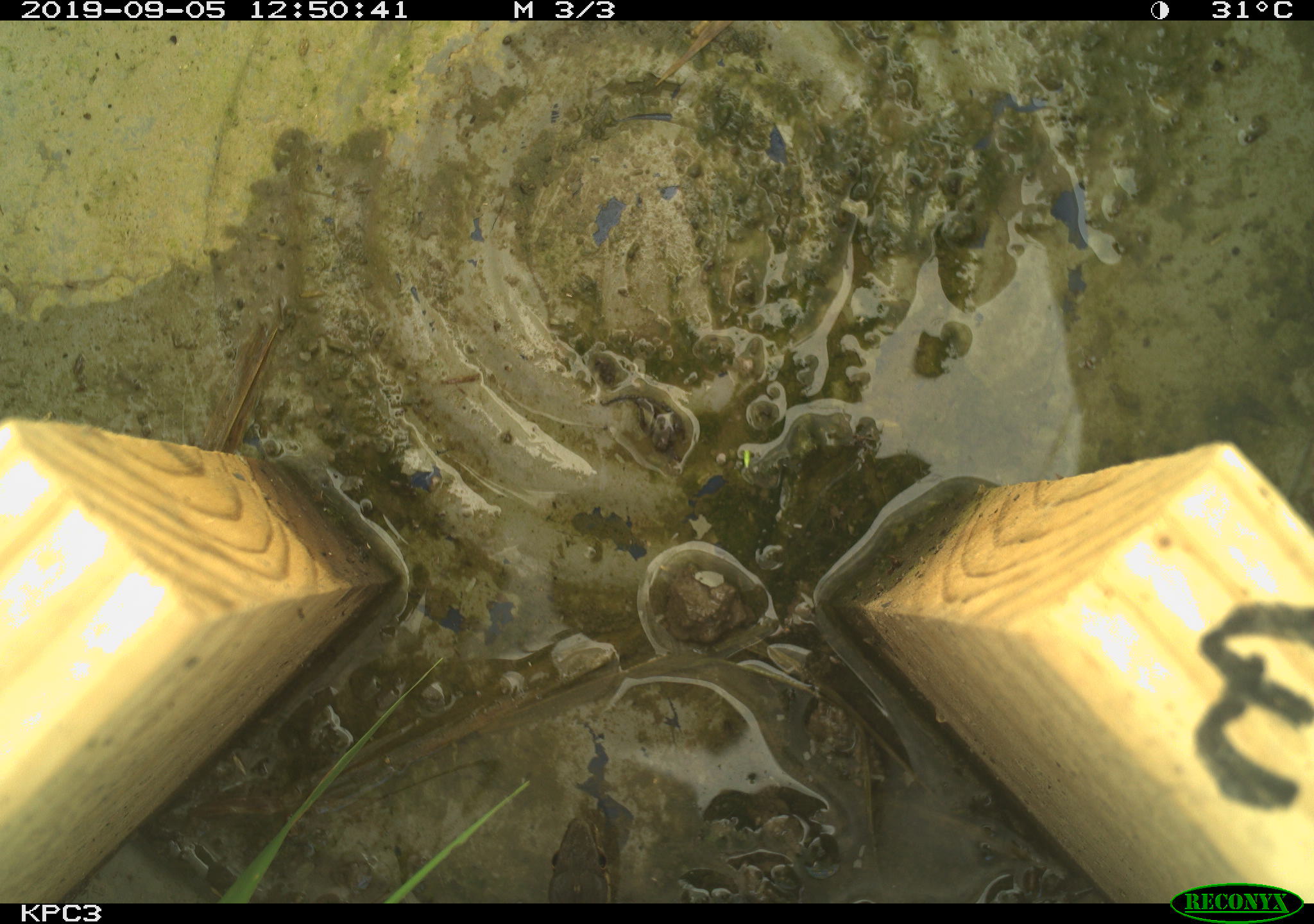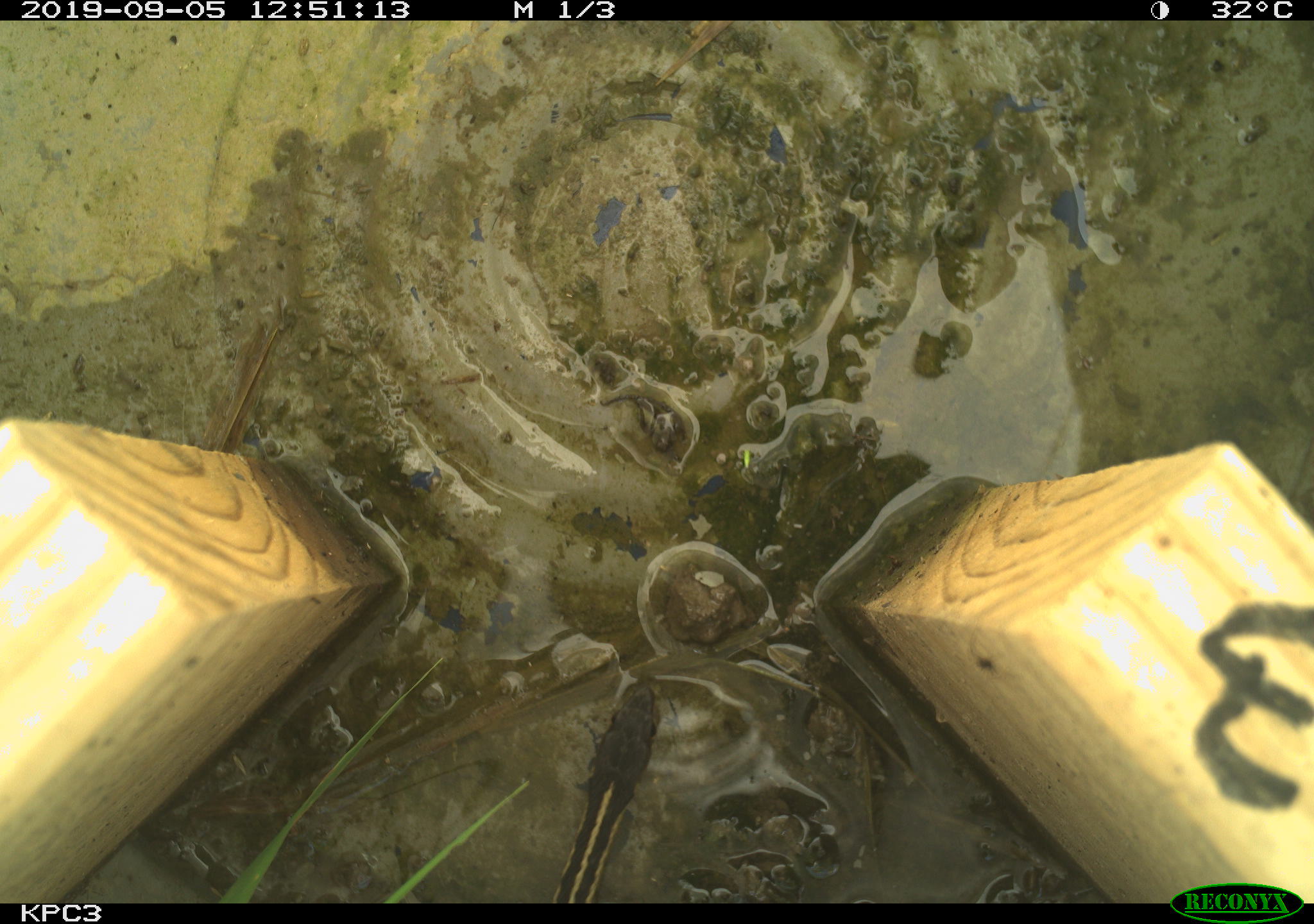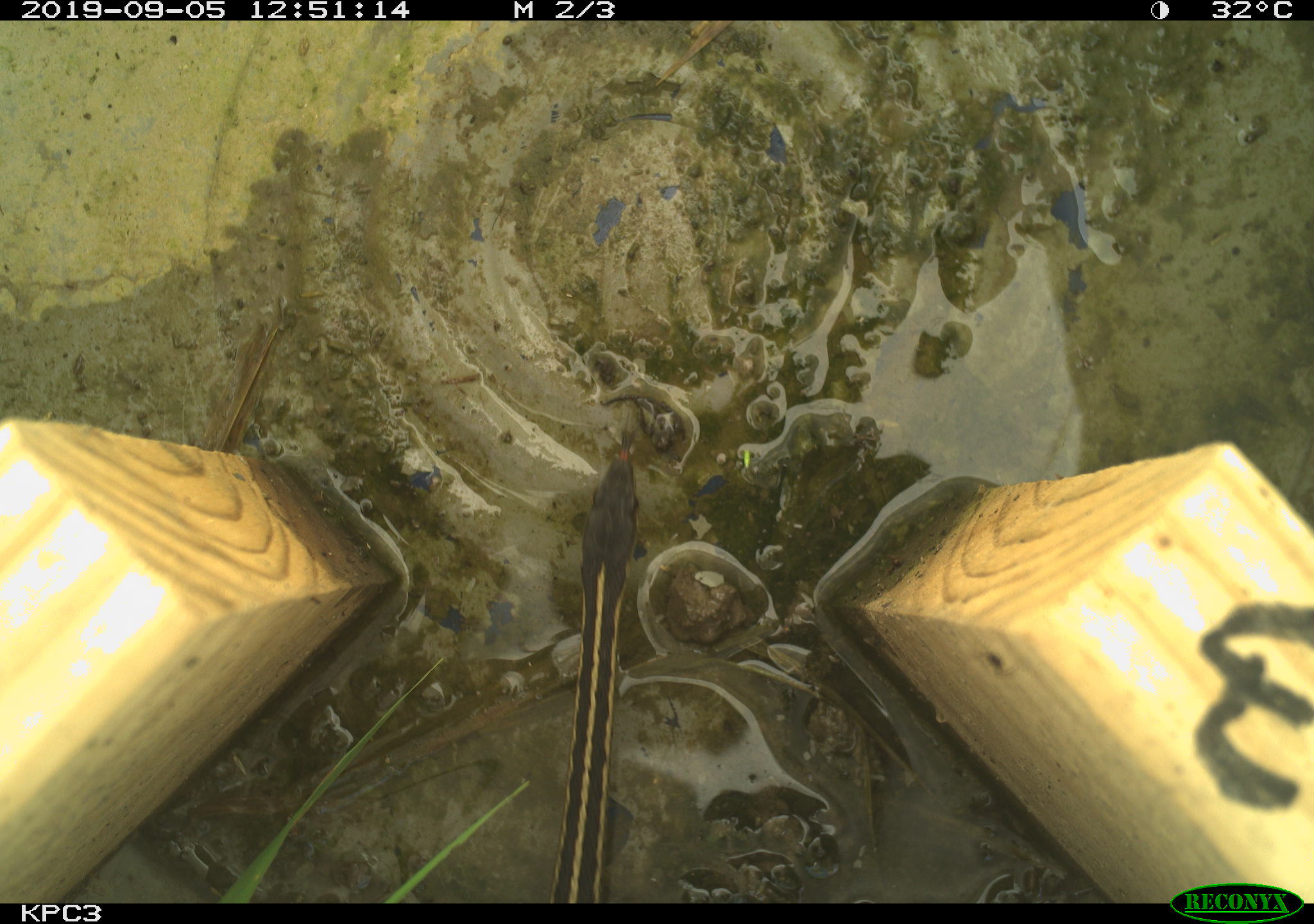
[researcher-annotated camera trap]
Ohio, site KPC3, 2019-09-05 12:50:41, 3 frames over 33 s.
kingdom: Animalia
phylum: Chordata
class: Reptilia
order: Squamata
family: Colubridae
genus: Thamnophis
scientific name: Thamnophis sirtalis sirtalis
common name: eastern gartersnake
Eastern gartersnake (Thamnophis sirtalis sirtalis).